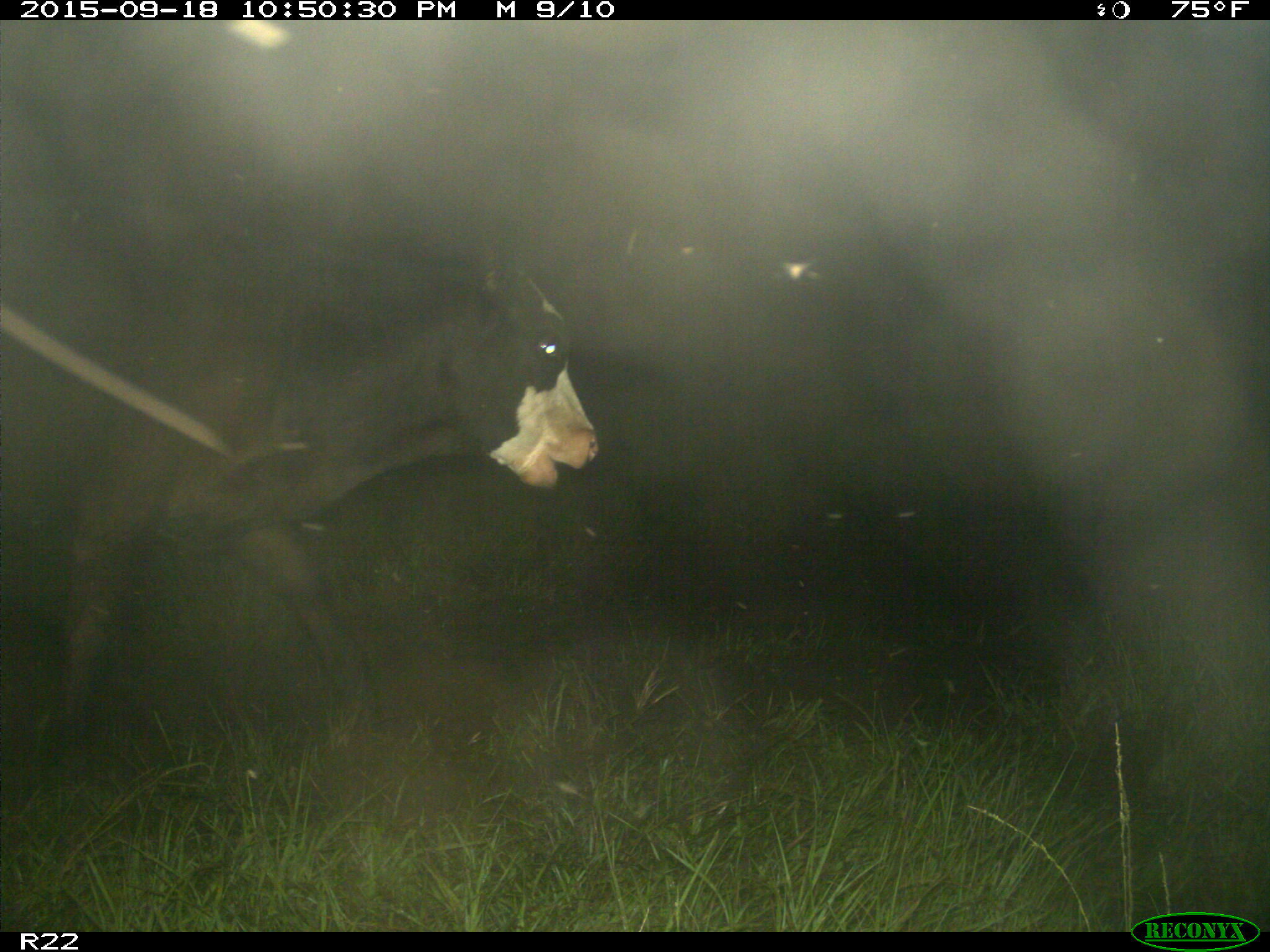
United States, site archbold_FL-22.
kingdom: Animalia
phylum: Chordata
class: Mammalia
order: Artiodactyla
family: Bovidae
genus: Bos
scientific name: Bos taurus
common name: domestic cow